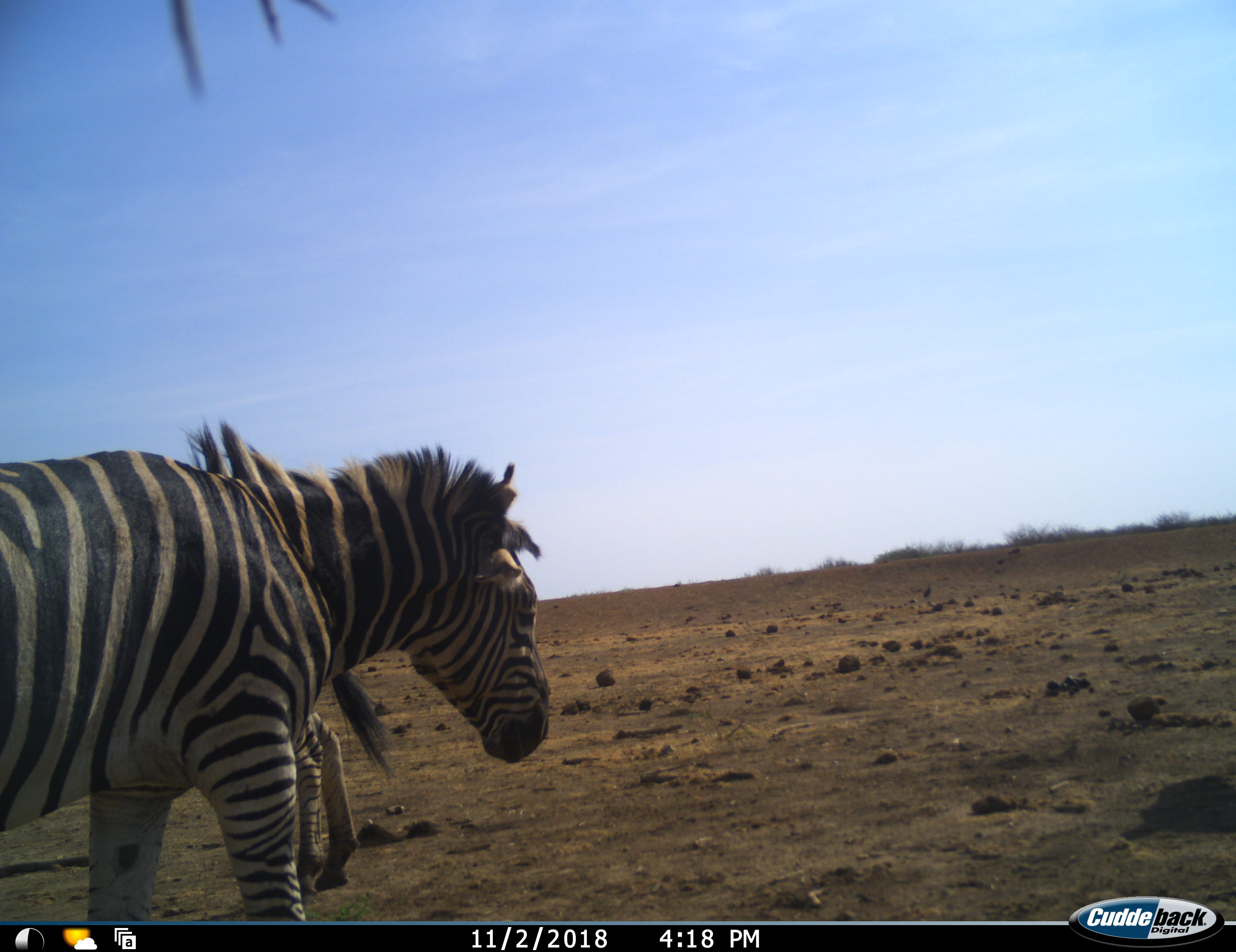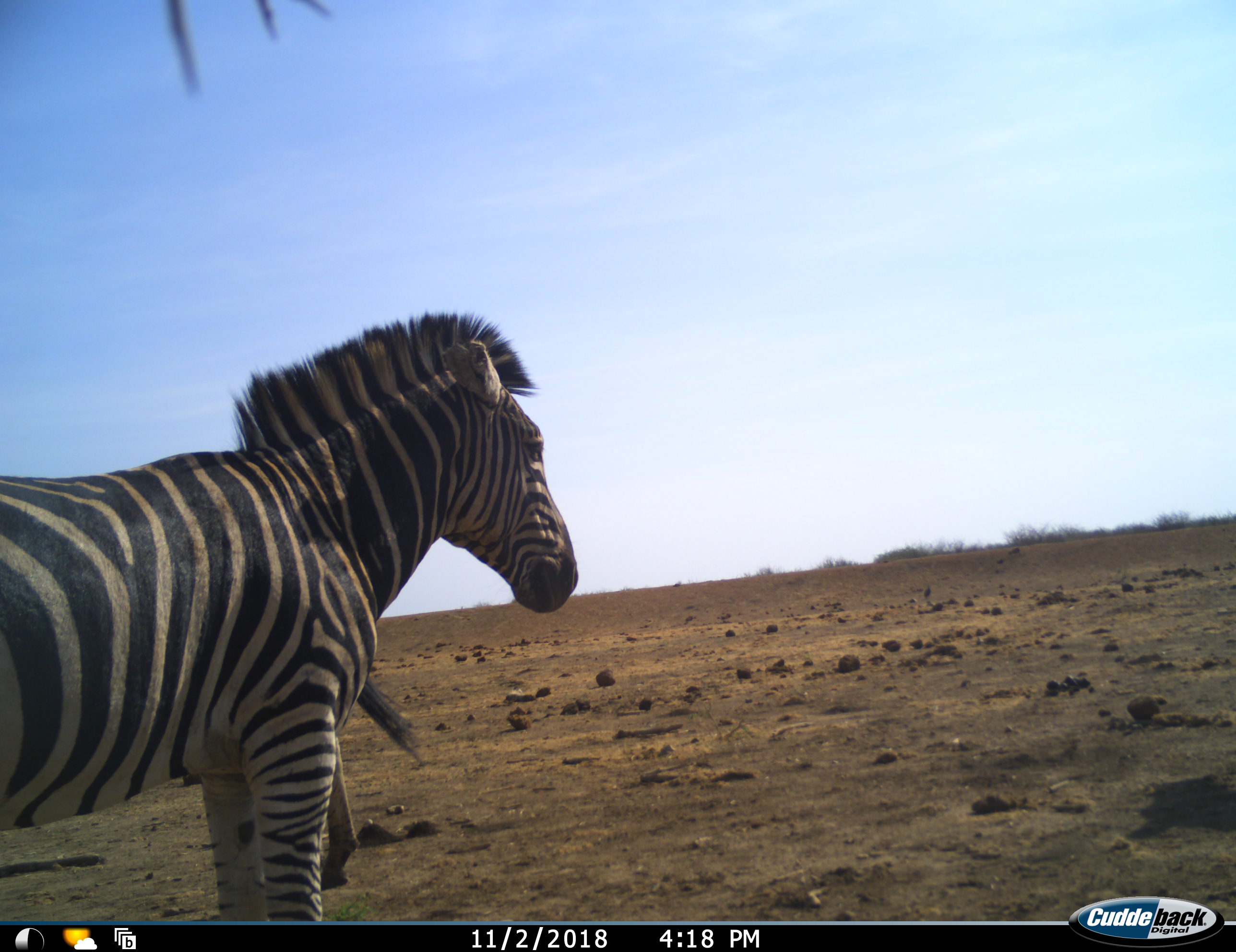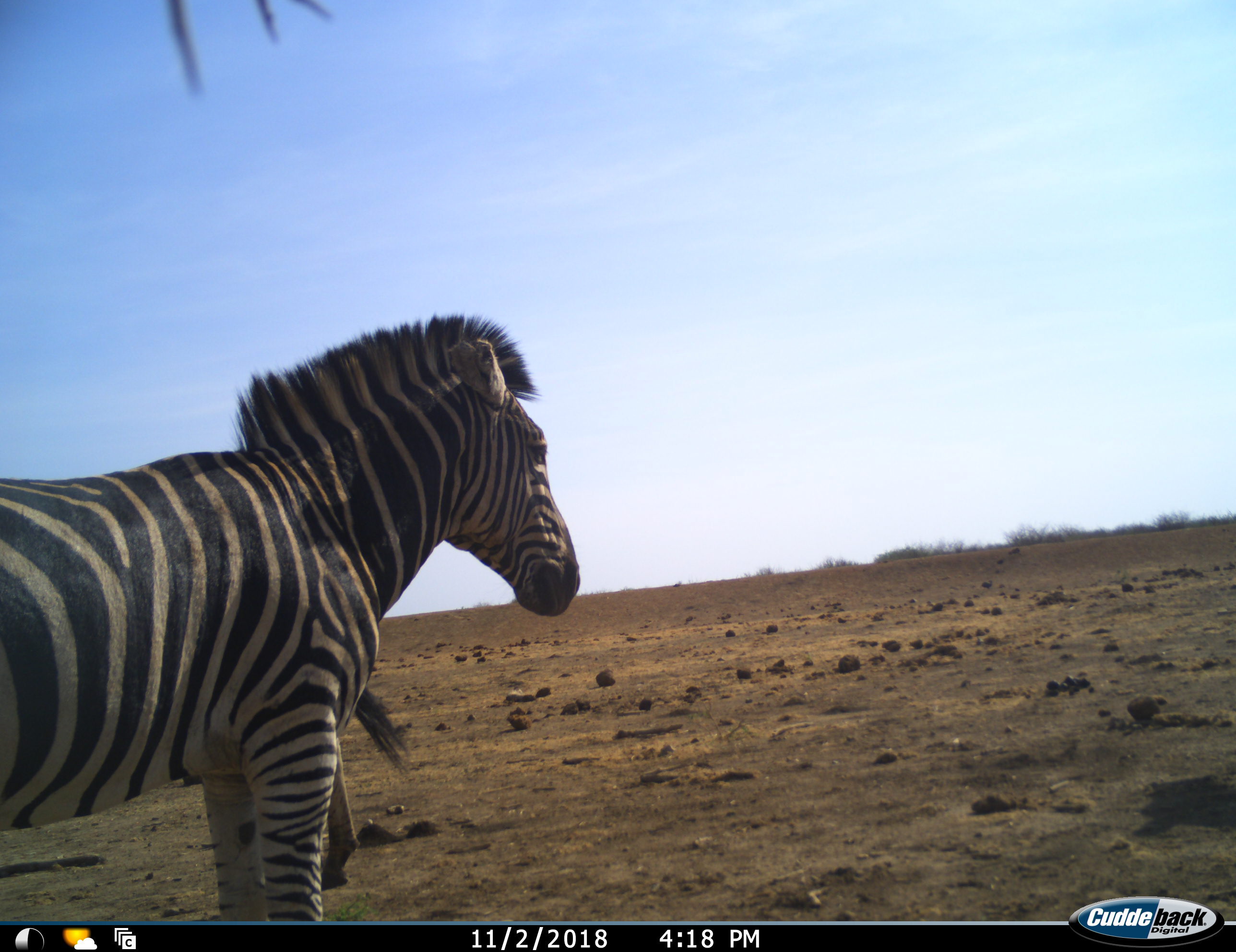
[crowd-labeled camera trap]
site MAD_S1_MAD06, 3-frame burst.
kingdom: Animalia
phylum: Chordata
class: Mammalia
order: Perissodactyla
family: Equidae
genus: Equus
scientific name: Equus quagga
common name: plains zebra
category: zebraplains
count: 2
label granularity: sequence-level